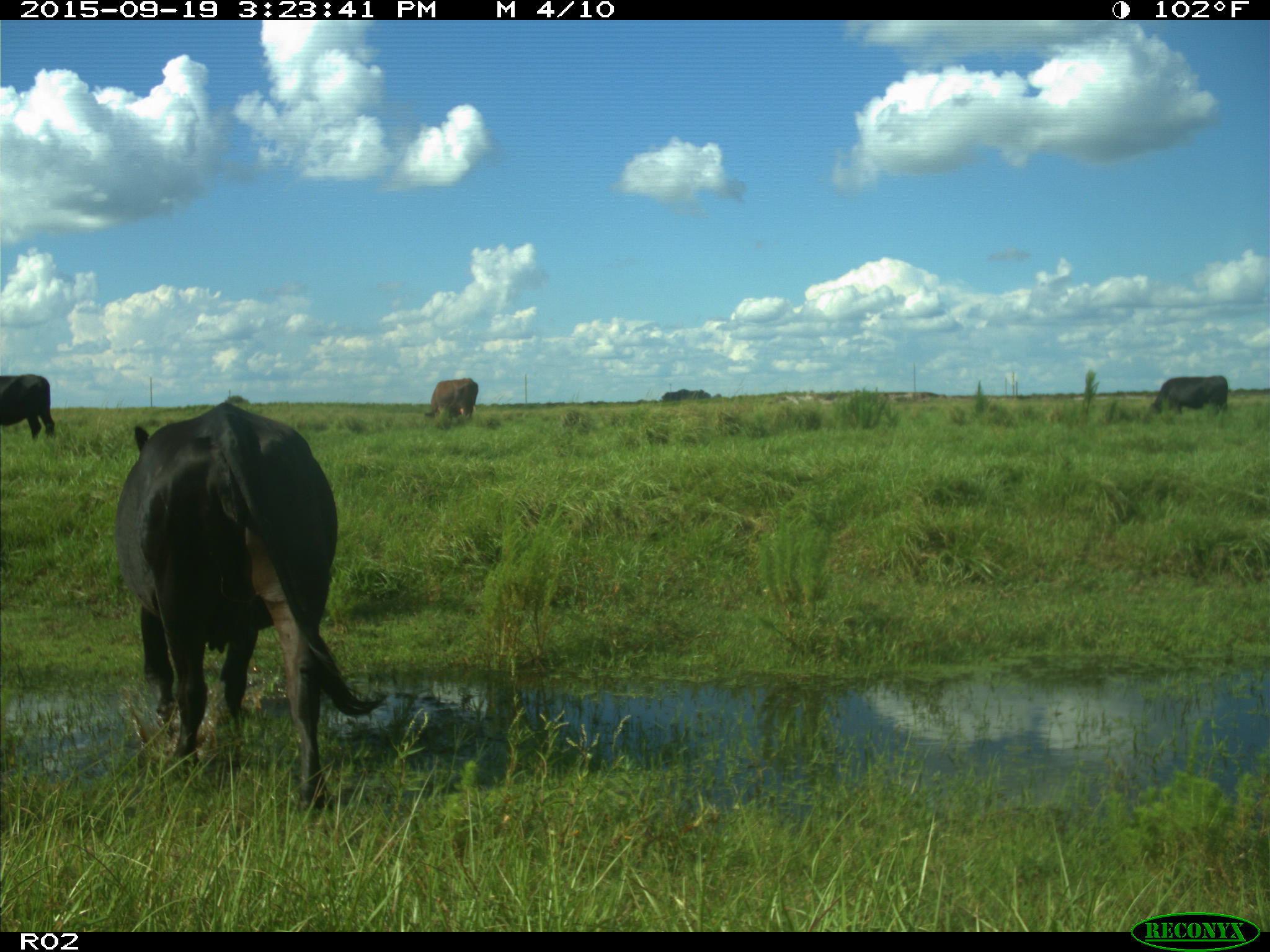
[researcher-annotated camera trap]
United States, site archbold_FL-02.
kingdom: Animalia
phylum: Chordata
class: Mammalia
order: Artiodactyla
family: Bovidae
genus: Bos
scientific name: Bos taurus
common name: domestic cow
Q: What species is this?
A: Bos taurus (domestic cow).